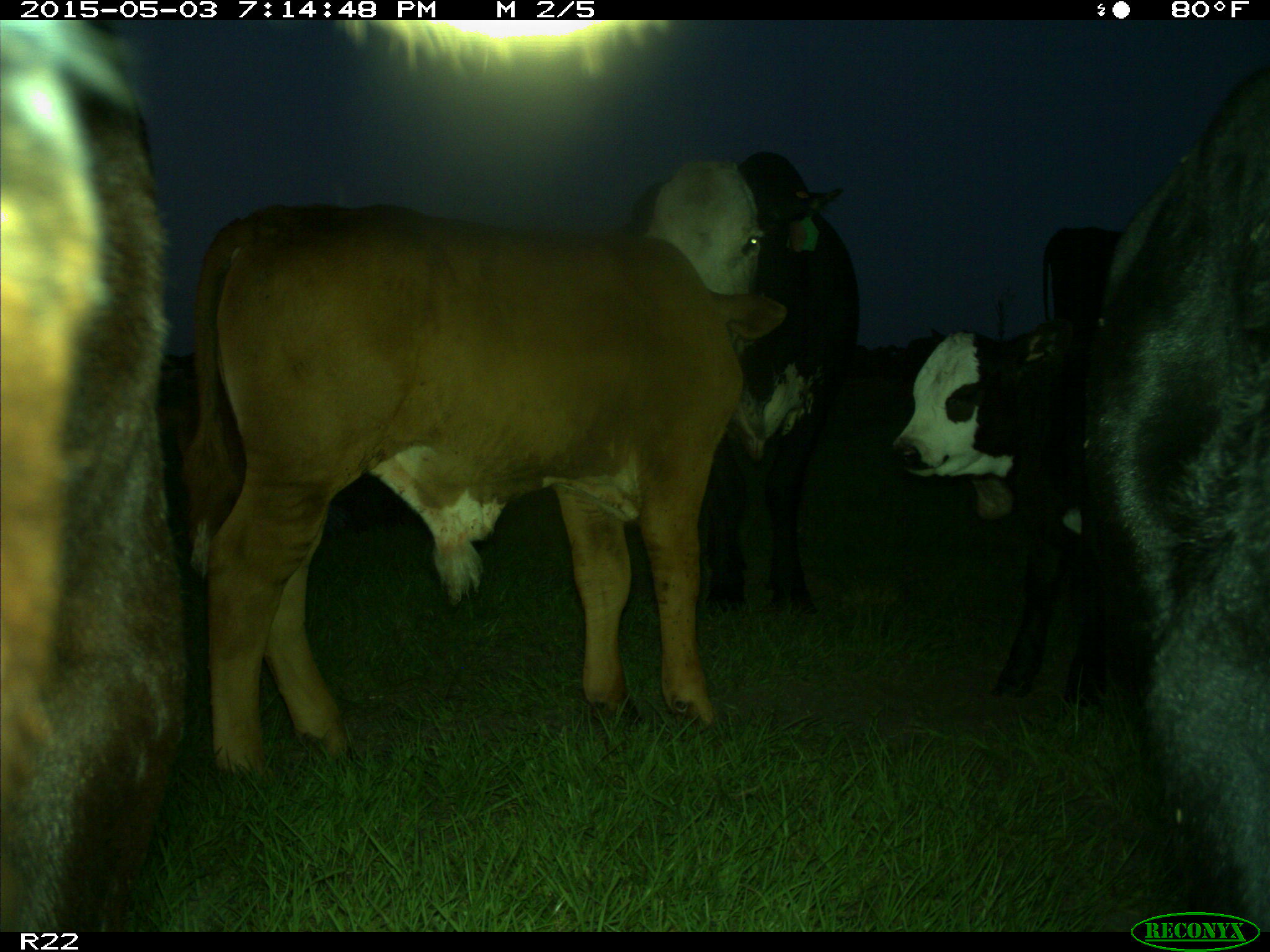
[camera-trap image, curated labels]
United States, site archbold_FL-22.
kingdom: Animalia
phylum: Chordata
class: Mammalia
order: Artiodactyla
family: Bovidae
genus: Bos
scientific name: Bos taurus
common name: domestic cow